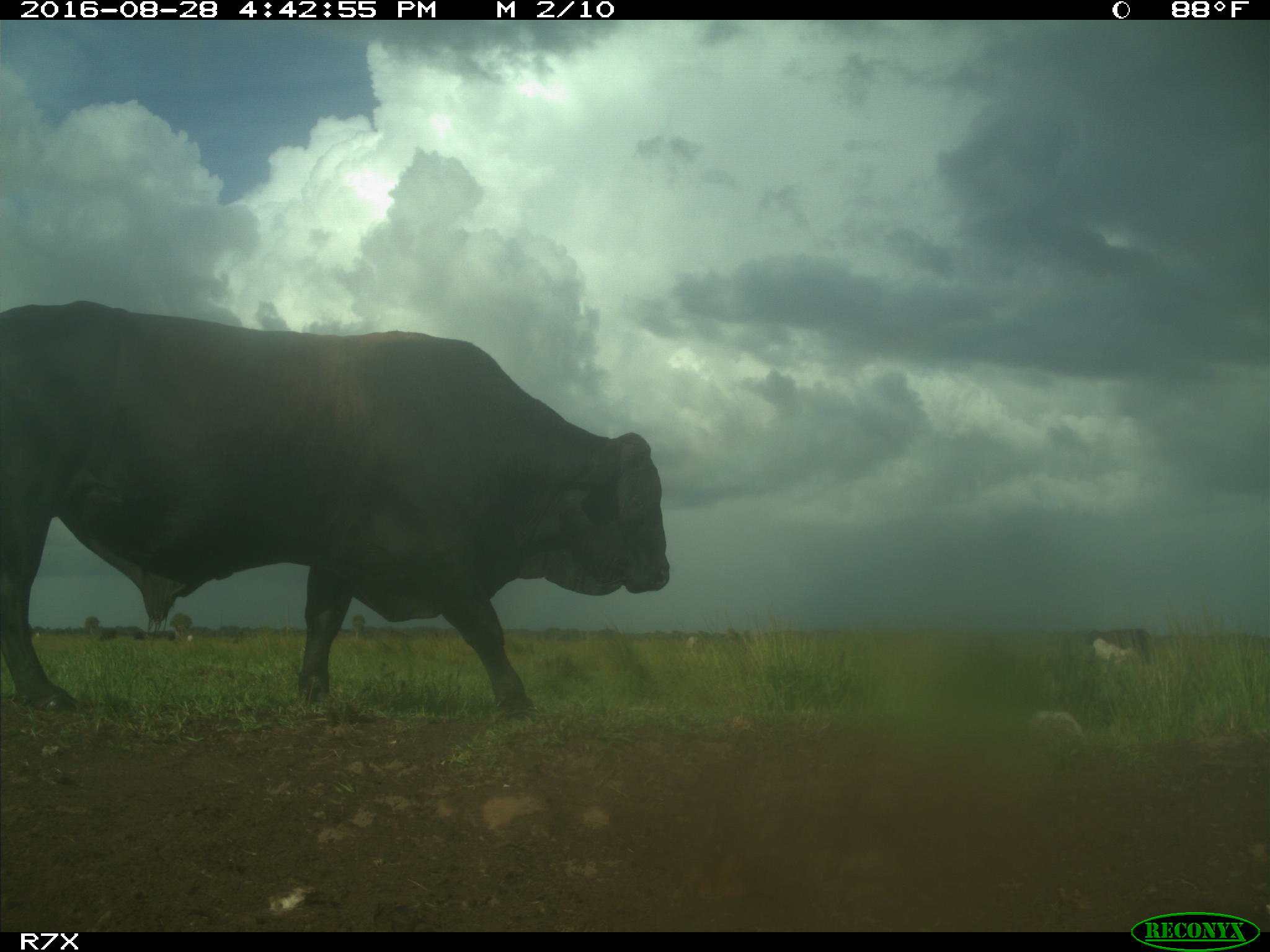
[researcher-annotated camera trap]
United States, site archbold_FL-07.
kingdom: Animalia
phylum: Chordata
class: Mammalia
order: Artiodactyla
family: Bovidae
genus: Bos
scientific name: Bos taurus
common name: domestic cow